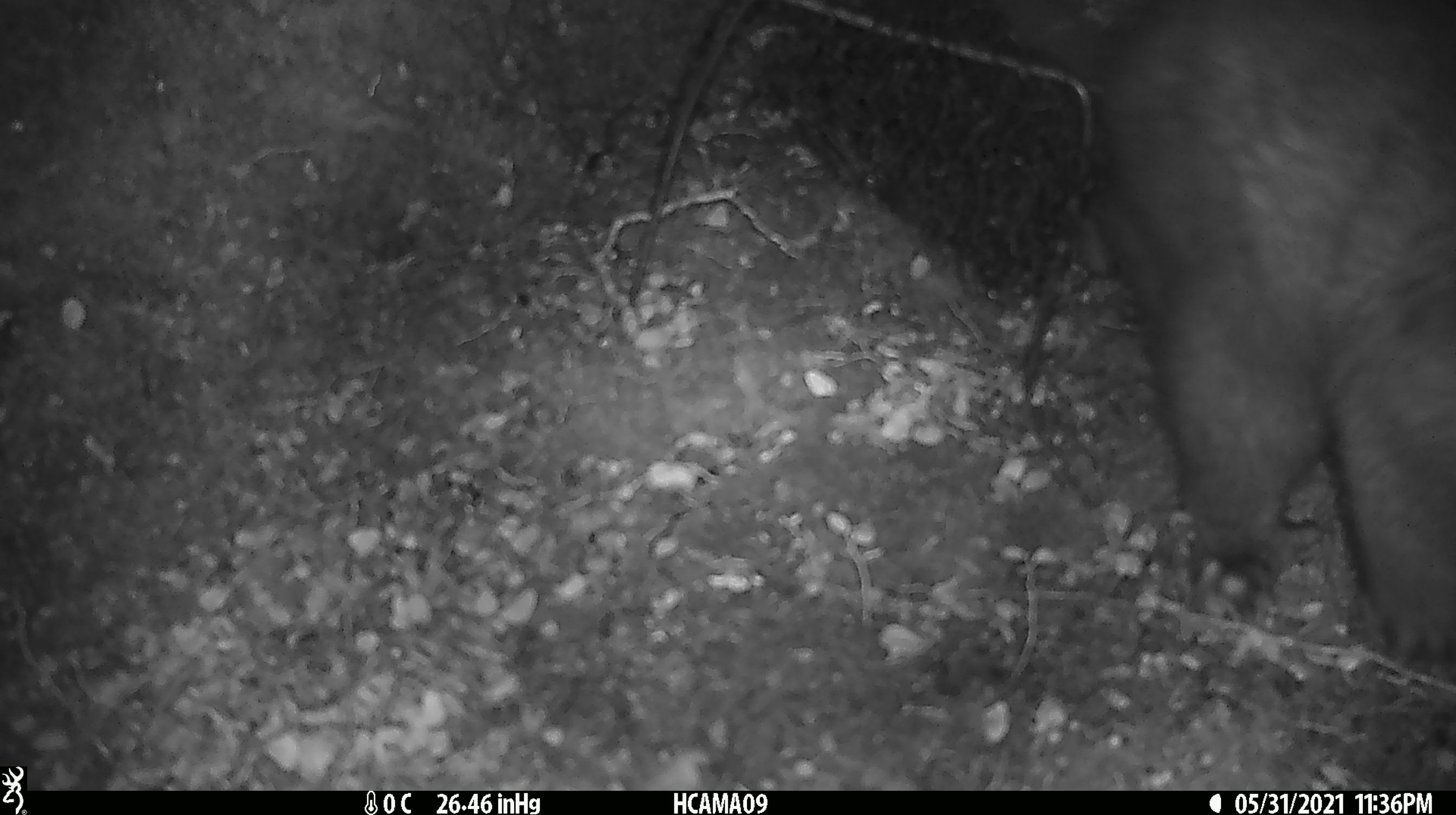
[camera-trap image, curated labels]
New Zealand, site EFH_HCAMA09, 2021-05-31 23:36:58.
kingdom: Animalia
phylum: Chordata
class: Mammalia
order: Diprotodontia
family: Phalangeridae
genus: Trichosurus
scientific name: Trichosurus vulpecula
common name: common brushtail possum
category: possum